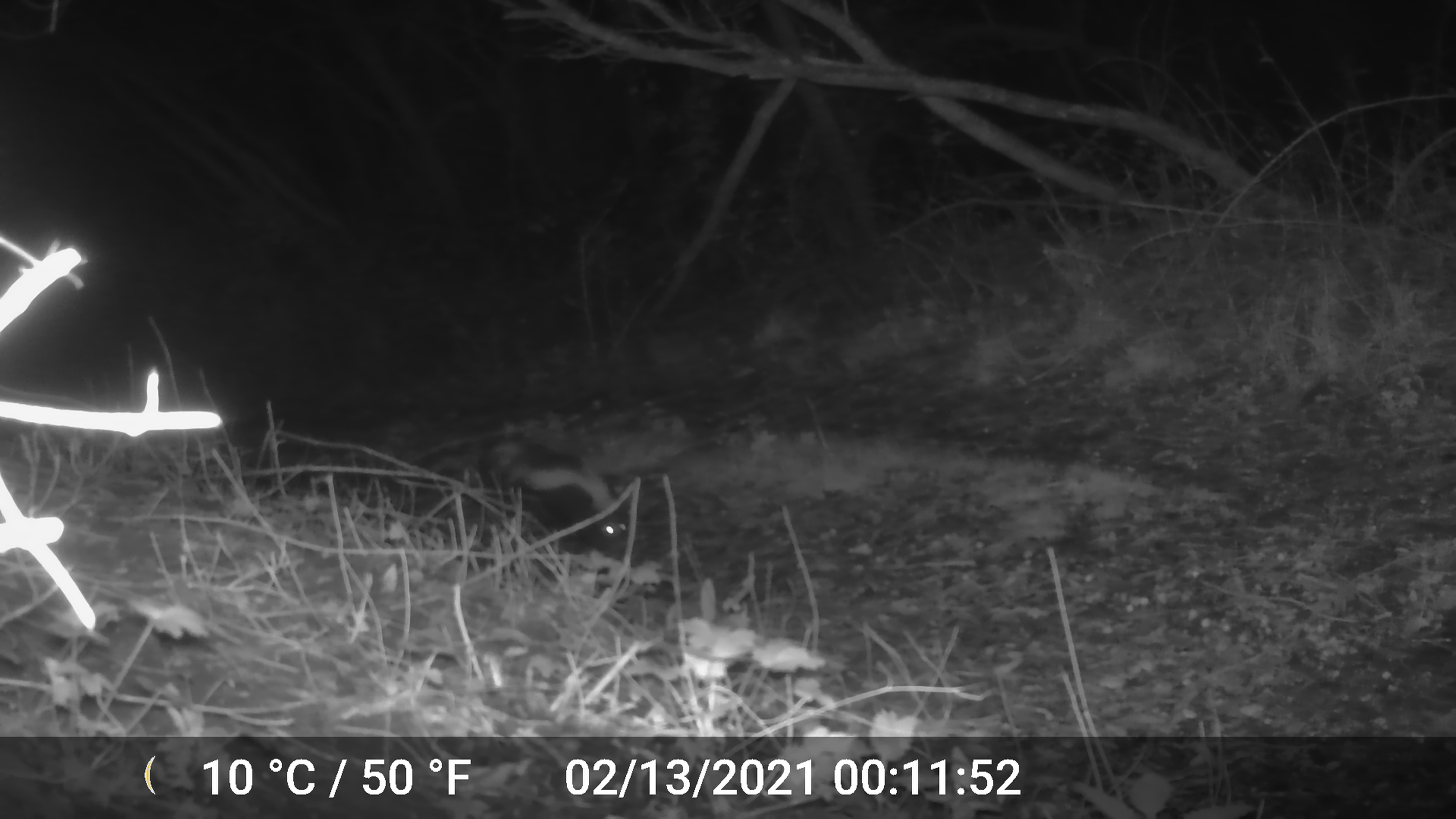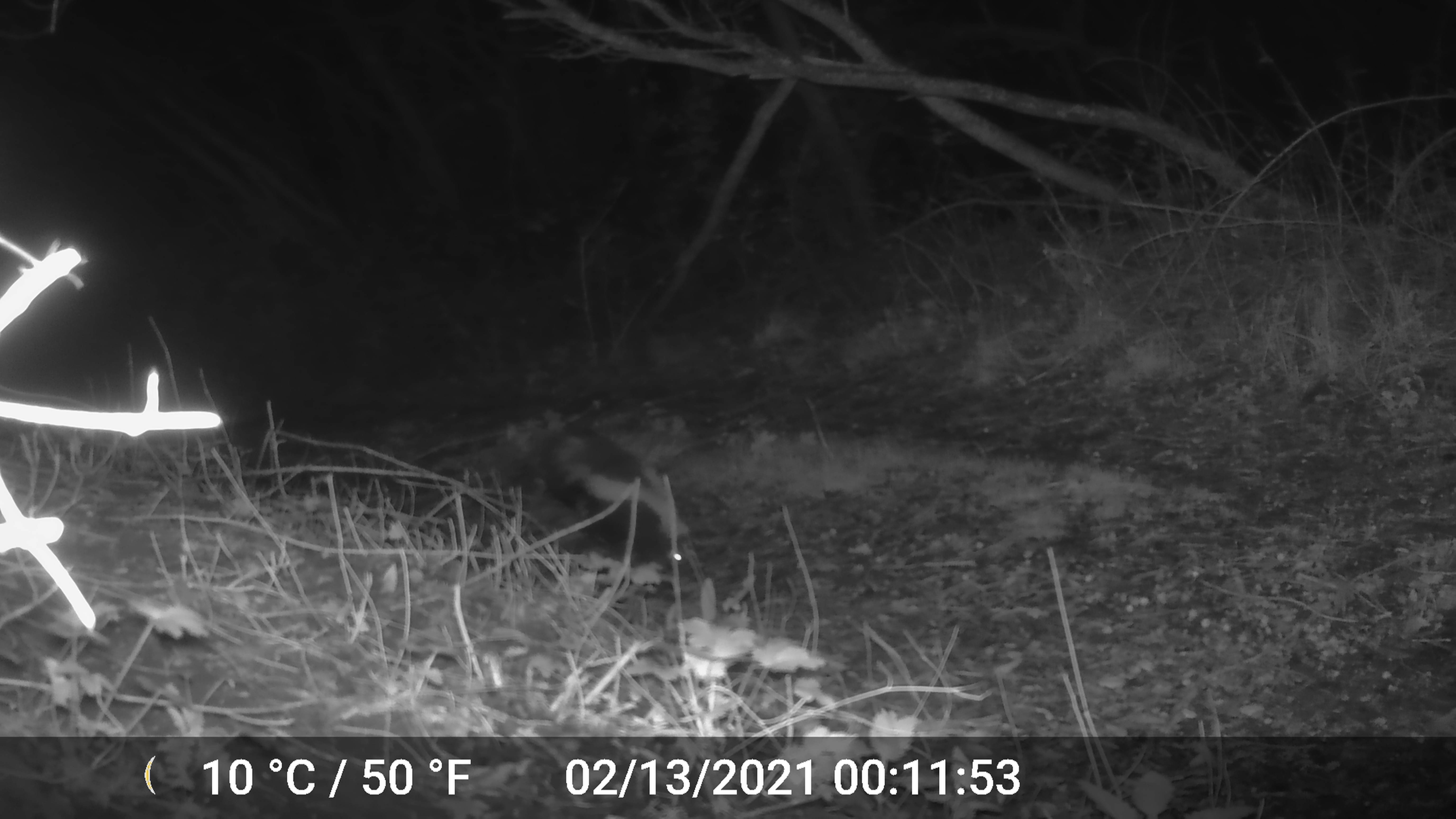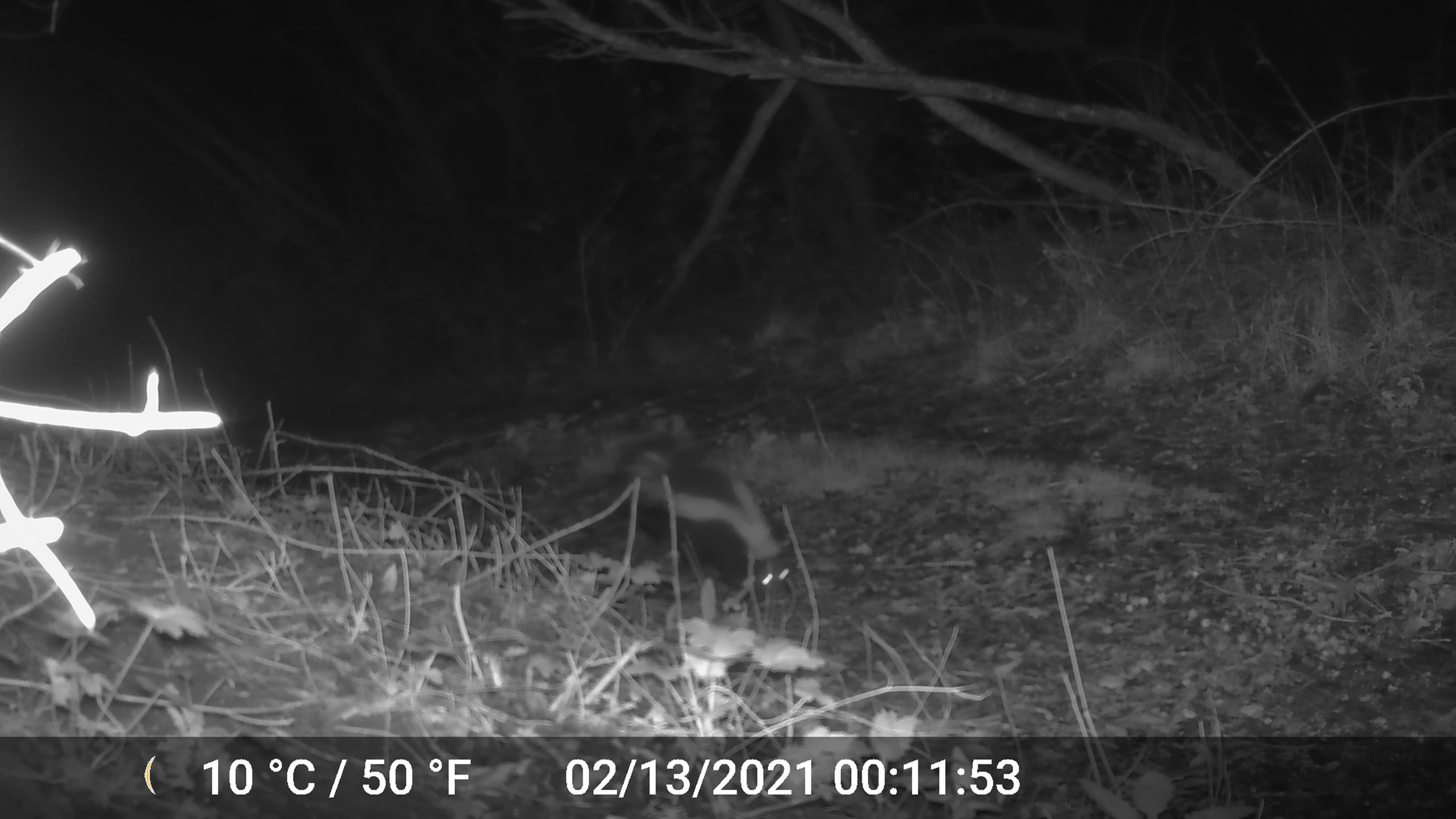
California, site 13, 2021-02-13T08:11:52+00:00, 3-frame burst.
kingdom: Animalia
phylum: Chordata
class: Mammalia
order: Carnivora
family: Mephitidae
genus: Mephitis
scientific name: Mephitis mephitis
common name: striped skunk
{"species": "striped skunk (Mephitis mephitis)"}